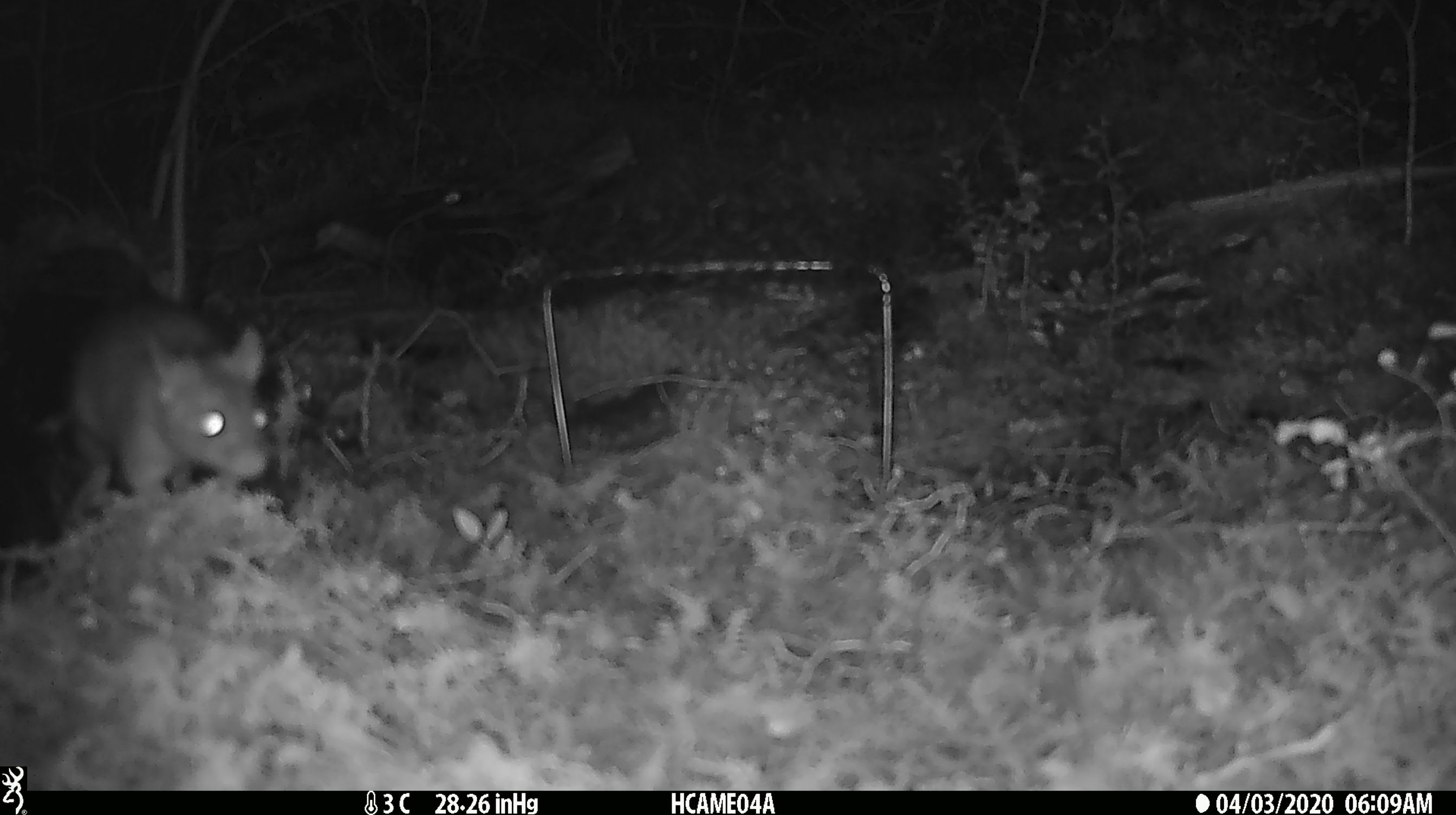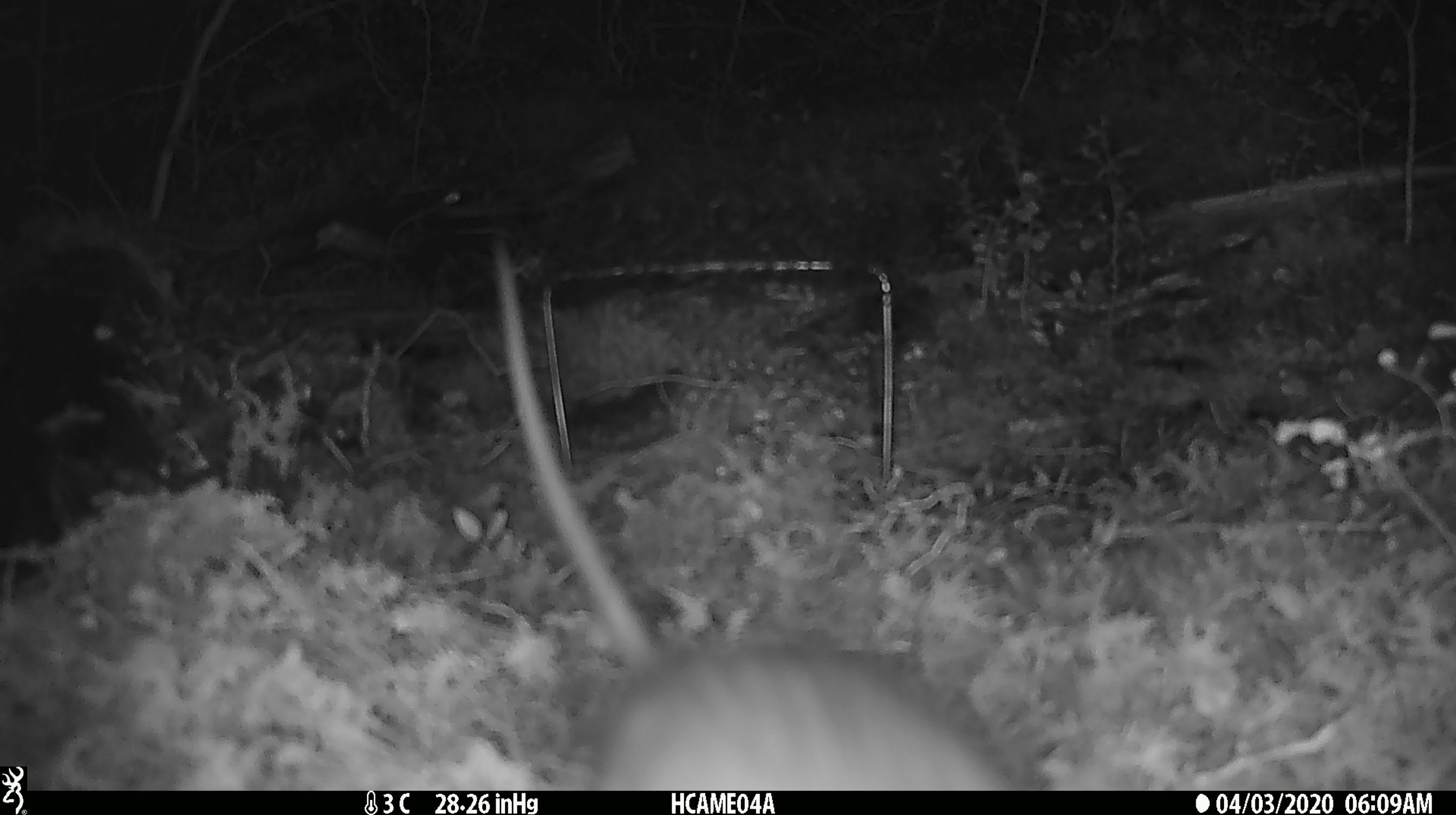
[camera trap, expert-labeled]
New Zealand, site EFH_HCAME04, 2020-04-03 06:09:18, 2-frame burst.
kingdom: Animalia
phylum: Chordata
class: Mammalia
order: Rodentia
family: Muridae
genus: Rattus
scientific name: Rattus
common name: rat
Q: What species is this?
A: Rat (Rattus).